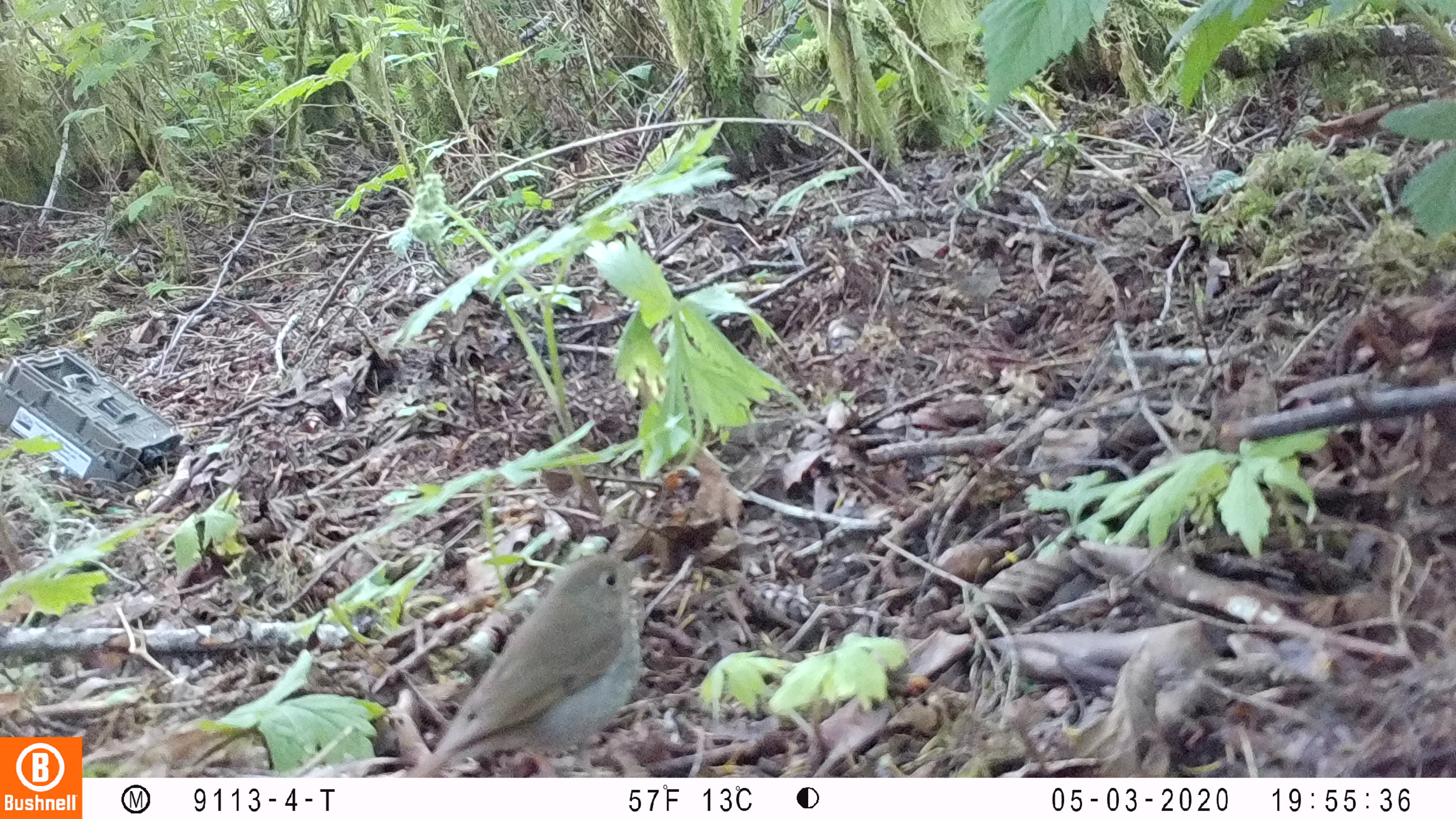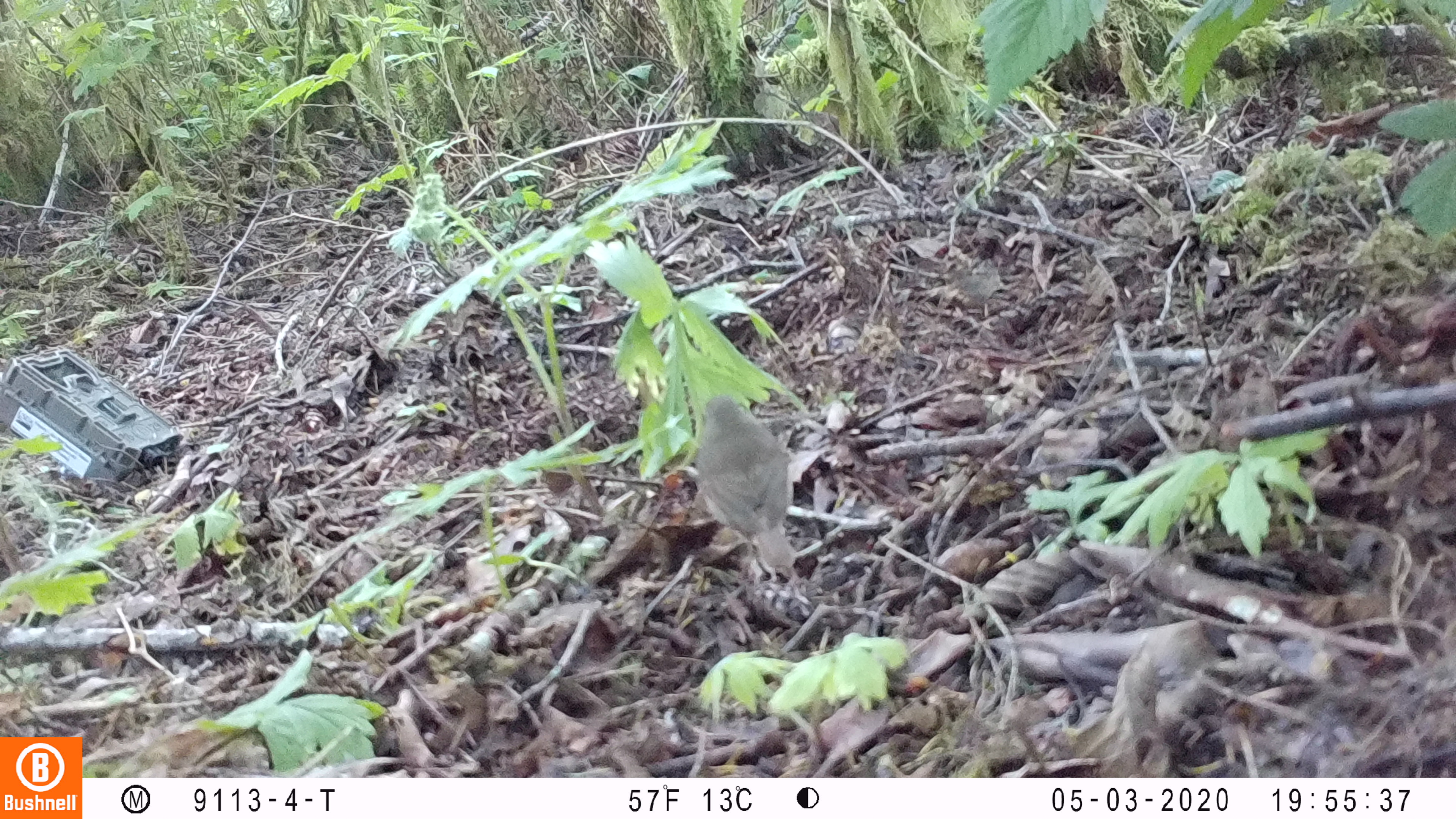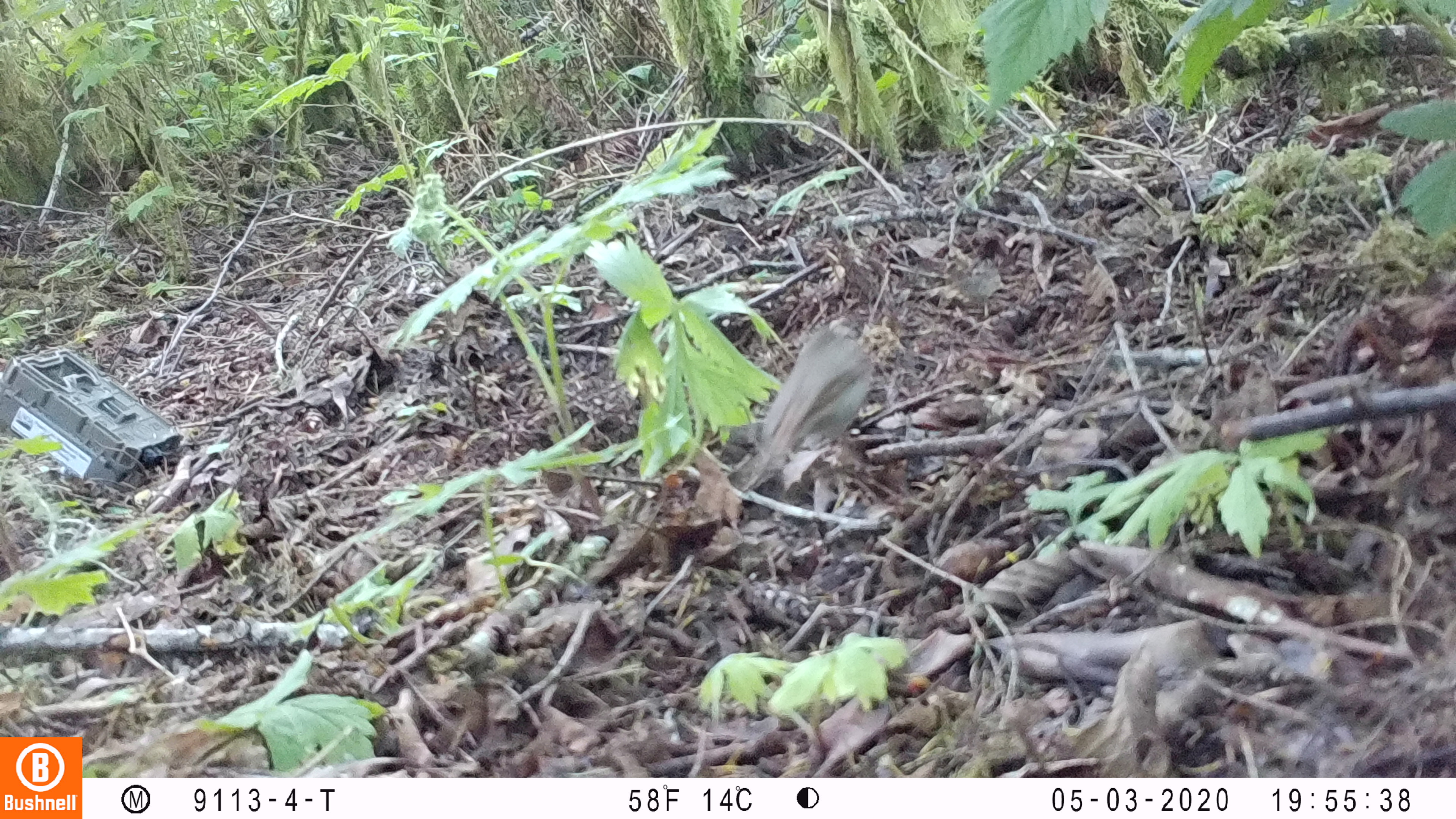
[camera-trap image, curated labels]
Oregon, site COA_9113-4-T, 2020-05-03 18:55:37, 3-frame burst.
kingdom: Animalia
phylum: Chordata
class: Aves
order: Passeriformes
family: Turdidae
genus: Catharus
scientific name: Catharus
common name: brown thrushes and nightingale-thrushes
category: catharus species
Catharus species (brown thrushes and nightingale-thrushes) (Catharus).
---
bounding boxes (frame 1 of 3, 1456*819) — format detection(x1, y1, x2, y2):
catharus species: detection(411, 552, 647, 773)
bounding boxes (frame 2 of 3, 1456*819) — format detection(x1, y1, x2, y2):
catharus species: detection(687, 384, 795, 584)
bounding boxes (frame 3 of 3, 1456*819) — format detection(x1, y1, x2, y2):
catharus species: detection(750, 319, 879, 470)